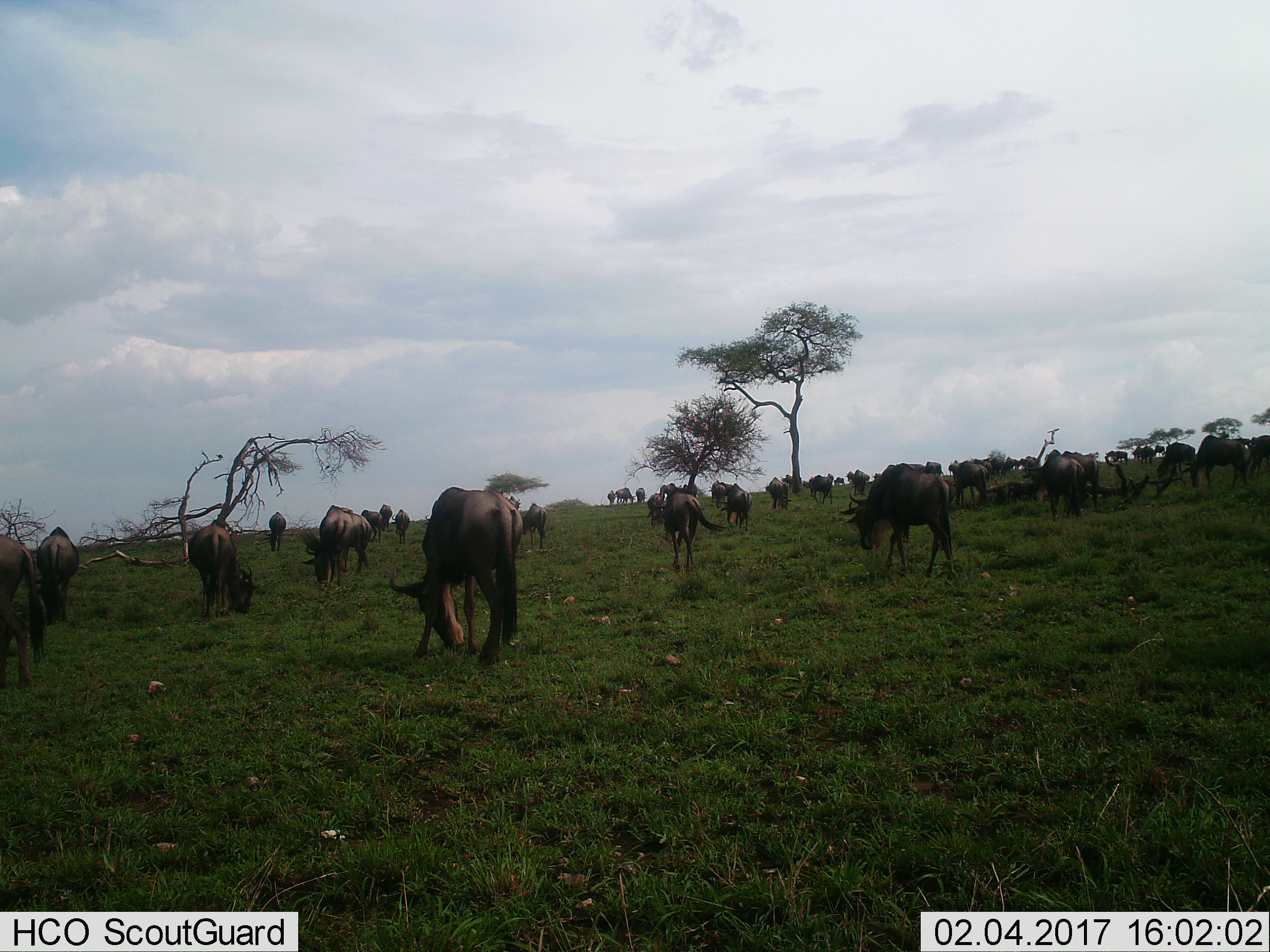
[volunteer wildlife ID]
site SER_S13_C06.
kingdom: Animalia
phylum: Chordata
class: Mammalia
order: Artiodactyla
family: Bovidae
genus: Connochaetes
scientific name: Connochaetes taurinus taurinus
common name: blue wildebeest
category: wildebeestblue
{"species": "wildebeestblue (blue wildebeest) (Connochaetes taurinus taurinus)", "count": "11-50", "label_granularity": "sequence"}